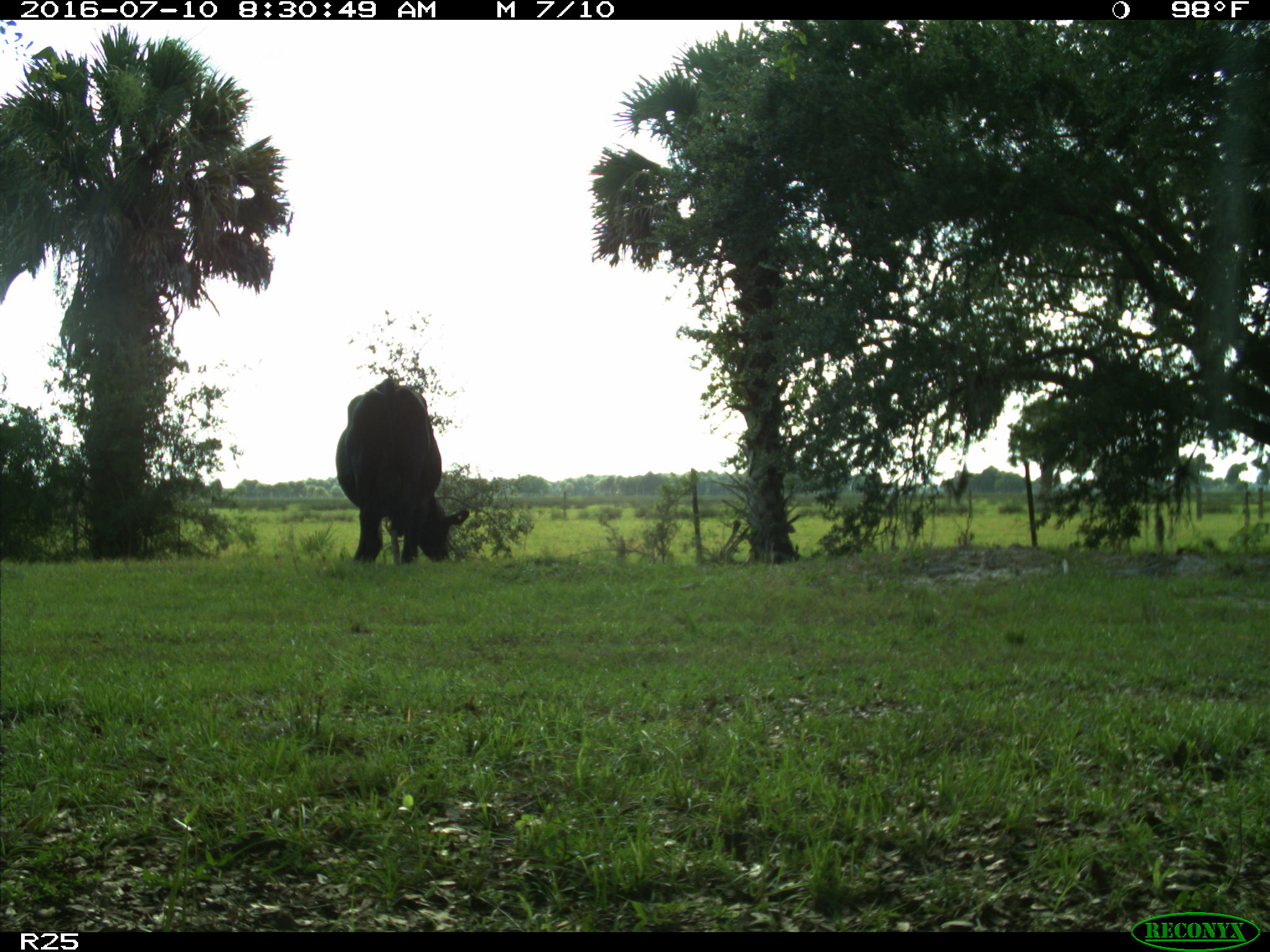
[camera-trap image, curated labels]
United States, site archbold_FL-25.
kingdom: Animalia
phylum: Chordata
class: Mammalia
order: Artiodactyla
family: Bovidae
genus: Bos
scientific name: Bos taurus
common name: domestic cow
Bos taurus (domestic cow).